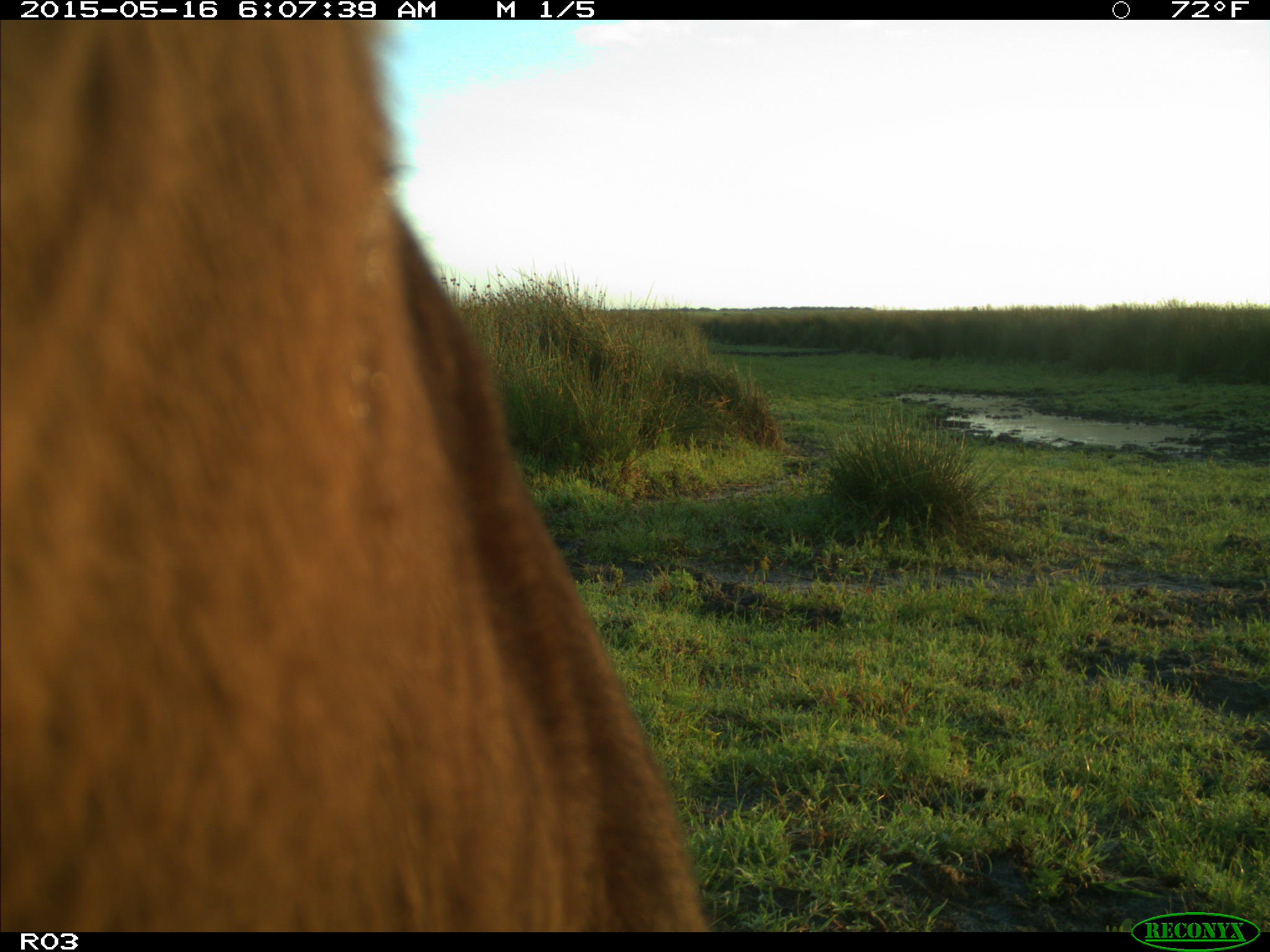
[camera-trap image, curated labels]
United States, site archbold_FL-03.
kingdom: Animalia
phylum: Chordata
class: Mammalia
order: Artiodactyla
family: Bovidae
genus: Bos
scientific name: Bos taurus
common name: domestic cow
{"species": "Bos taurus (domestic cow)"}